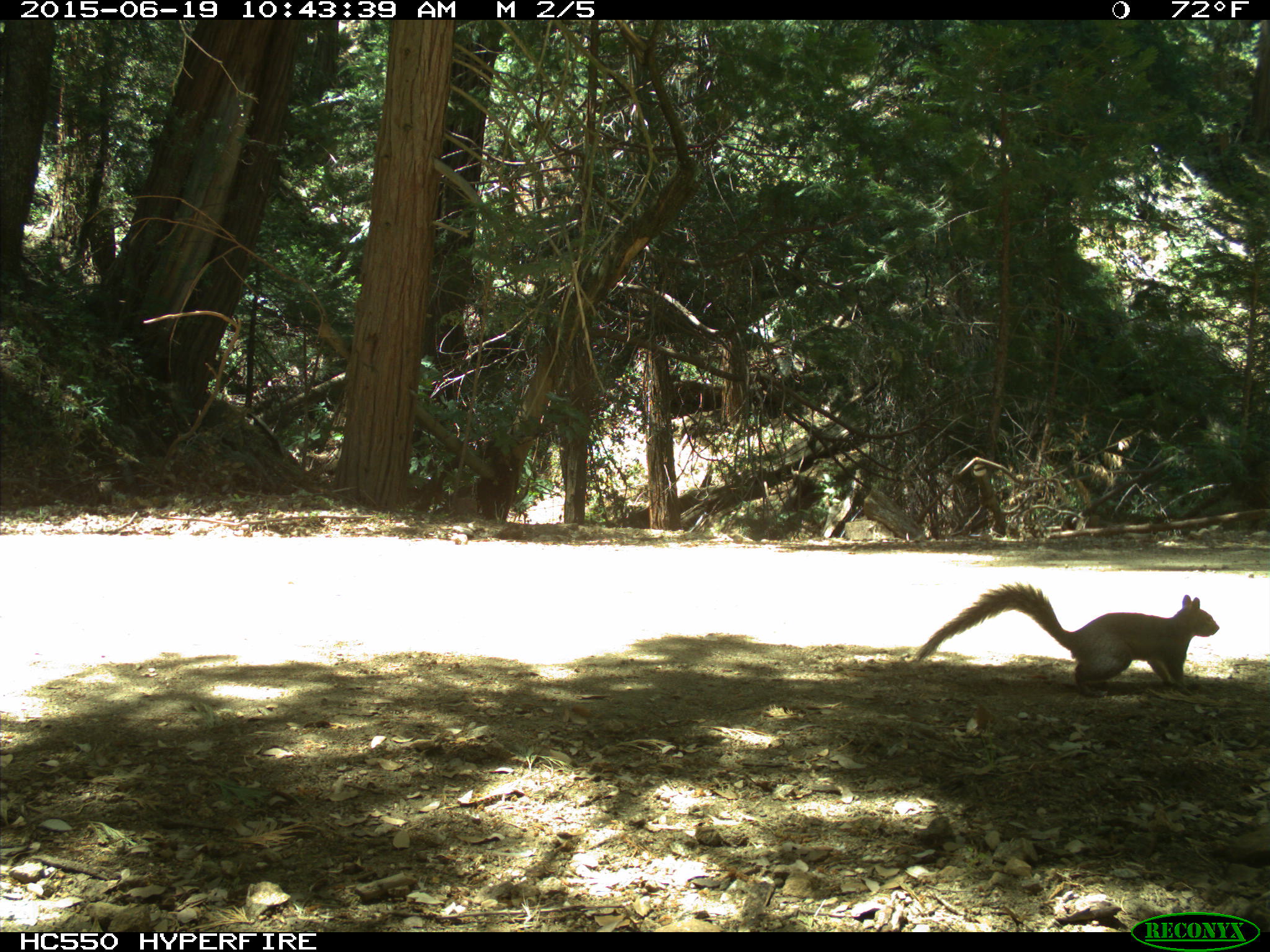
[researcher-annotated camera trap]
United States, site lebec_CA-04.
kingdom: Animalia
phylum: Chordata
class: Mammalia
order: Rodentia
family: Sciuridae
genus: Sciurus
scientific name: Sciurus carolinensis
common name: eastern gray squirrel